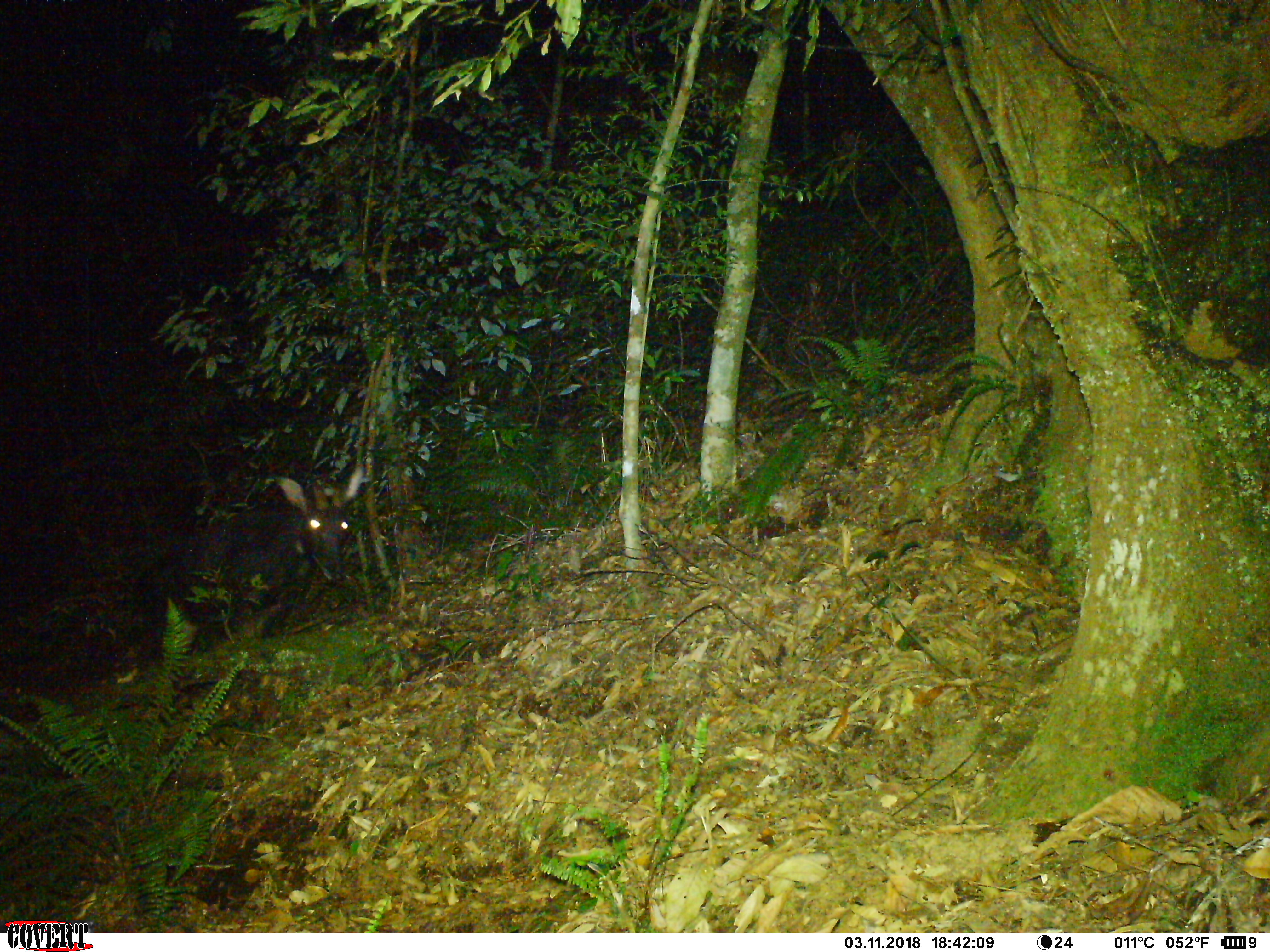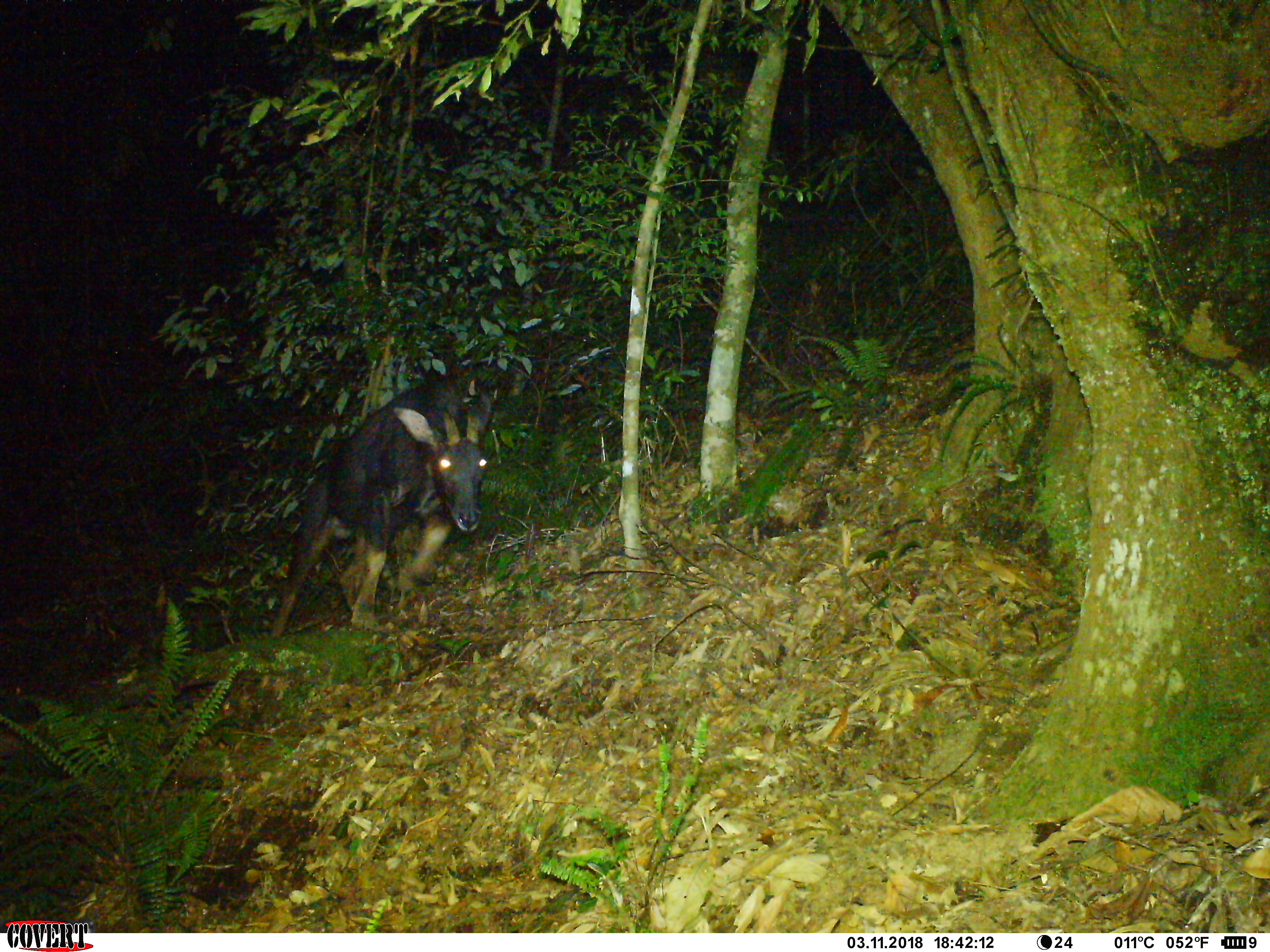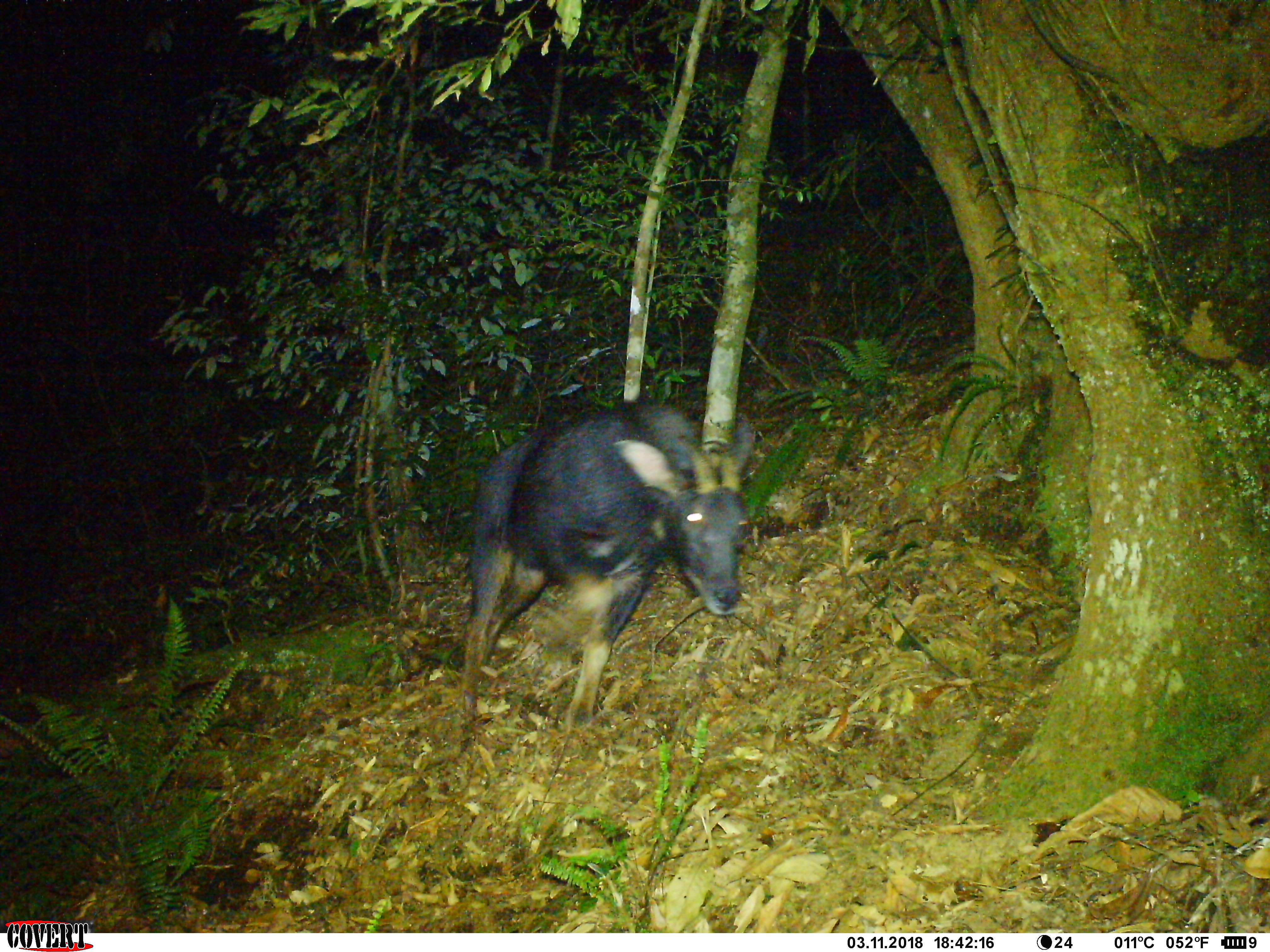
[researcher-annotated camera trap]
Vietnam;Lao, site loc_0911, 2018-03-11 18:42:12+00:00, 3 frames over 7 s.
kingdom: Animalia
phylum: Chordata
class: Mammalia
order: Artiodactyla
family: Bovidae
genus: Capricornis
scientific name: Capricornis sumatraensis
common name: chinese serow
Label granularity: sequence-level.